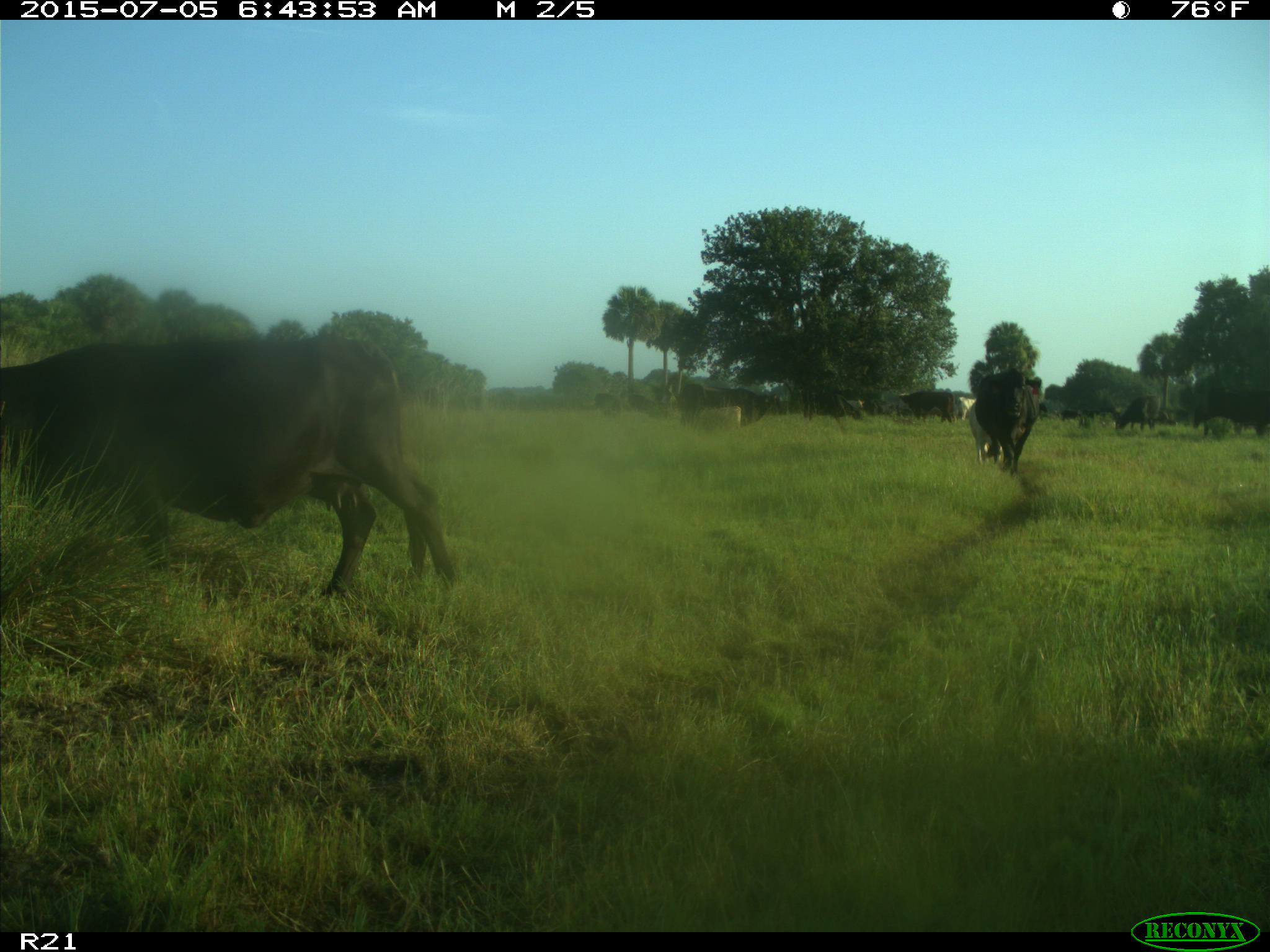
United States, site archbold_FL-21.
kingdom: Animalia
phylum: Chordata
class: Mammalia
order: Artiodactyla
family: Bovidae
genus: Bos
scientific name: Bos taurus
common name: domestic cow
Bos taurus (domestic cow).